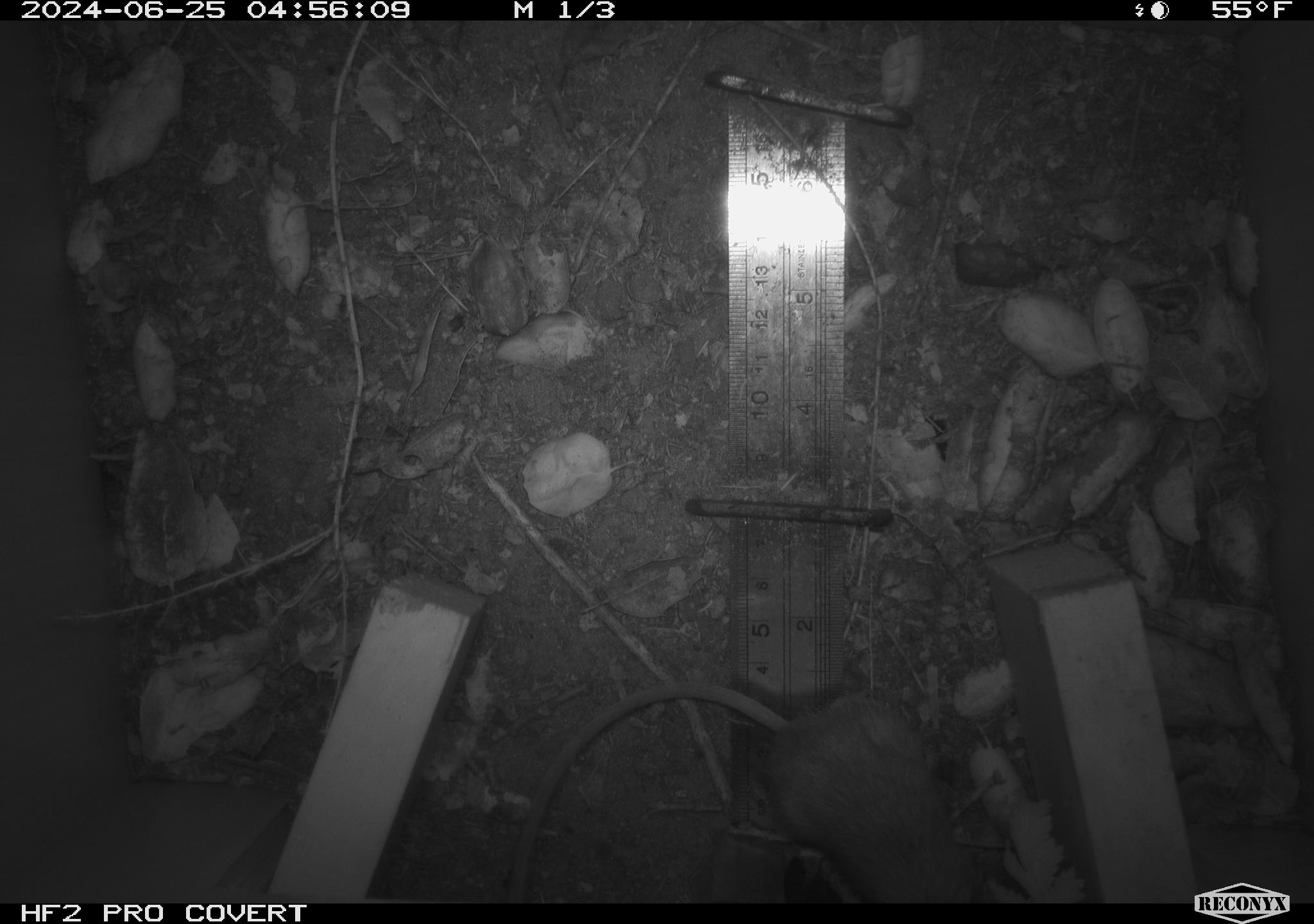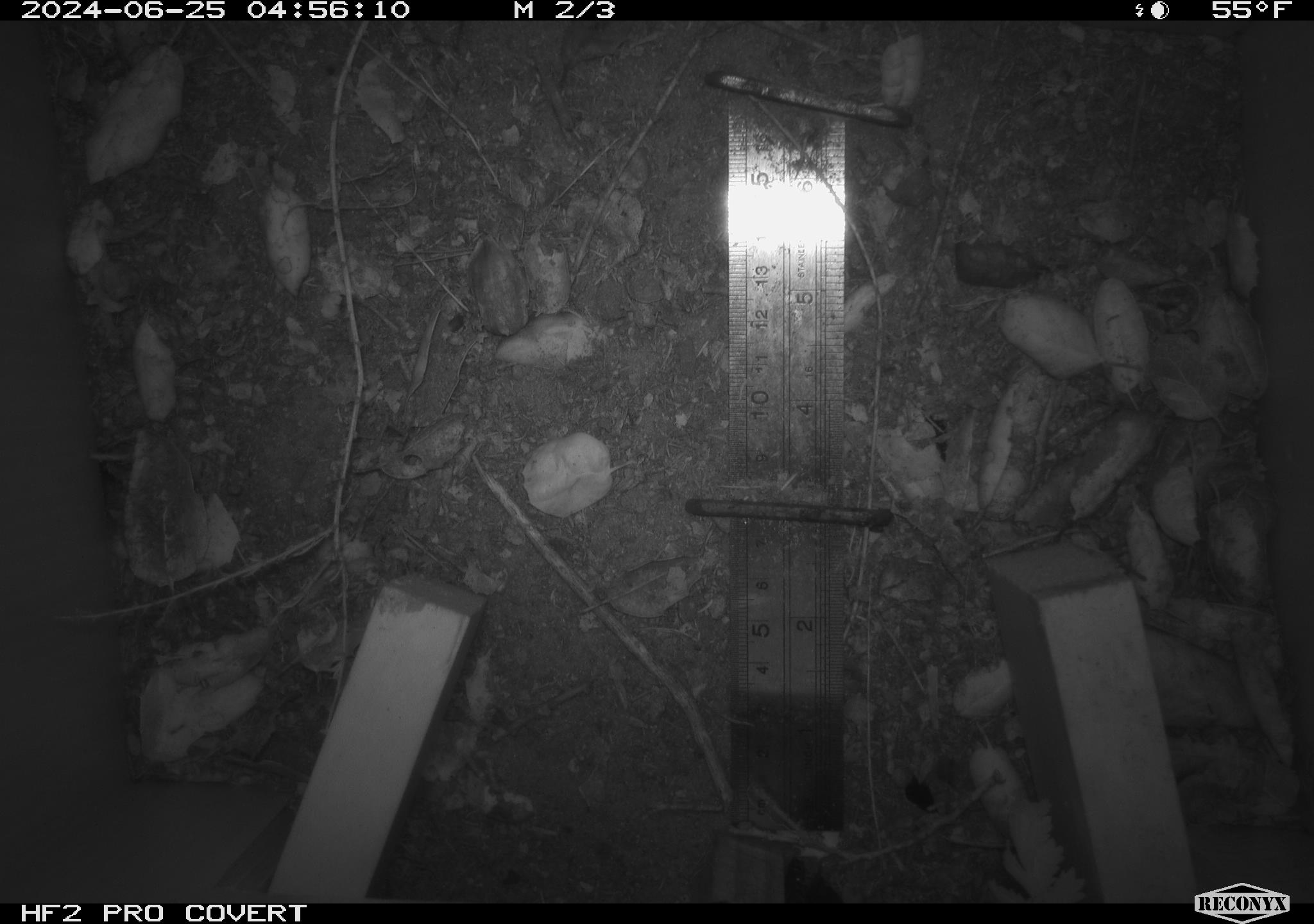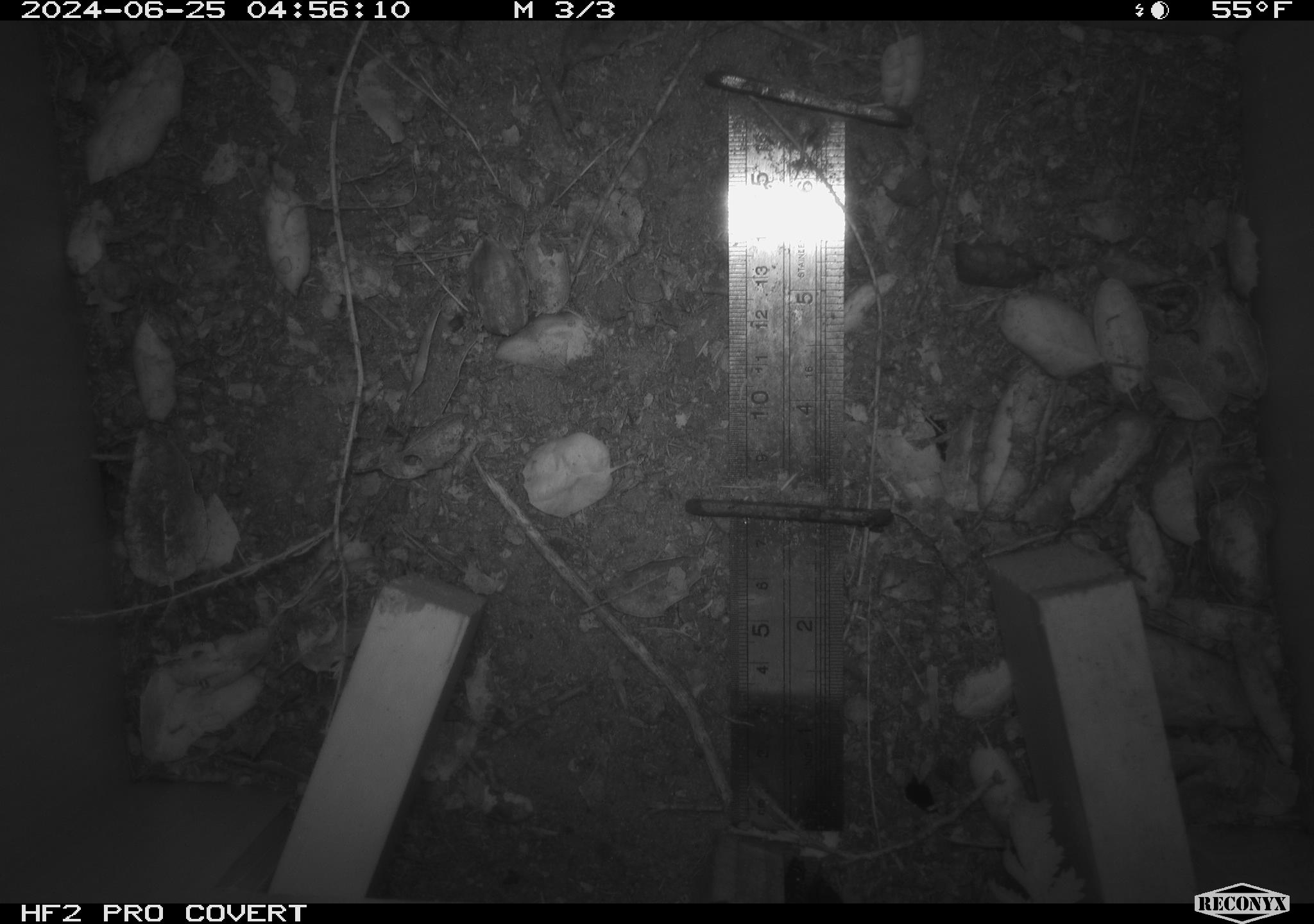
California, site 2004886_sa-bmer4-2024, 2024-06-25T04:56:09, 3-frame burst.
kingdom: Animalia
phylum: Chordata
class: Mammalia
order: Rodentia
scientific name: Rodentia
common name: mouse species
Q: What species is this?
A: Mouse species (Rodentia).